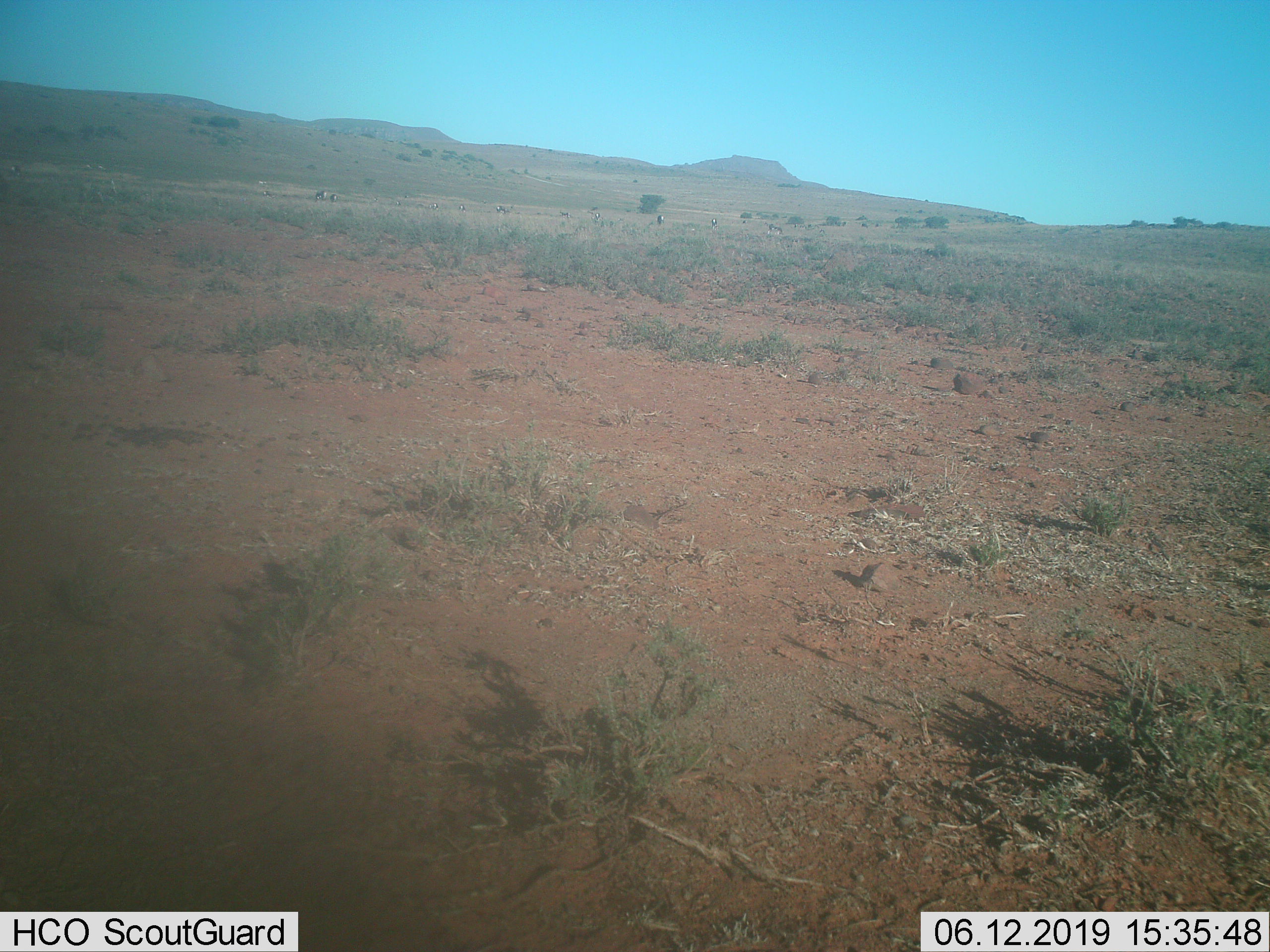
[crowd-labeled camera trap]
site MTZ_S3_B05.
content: unidentified animal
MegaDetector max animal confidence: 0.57